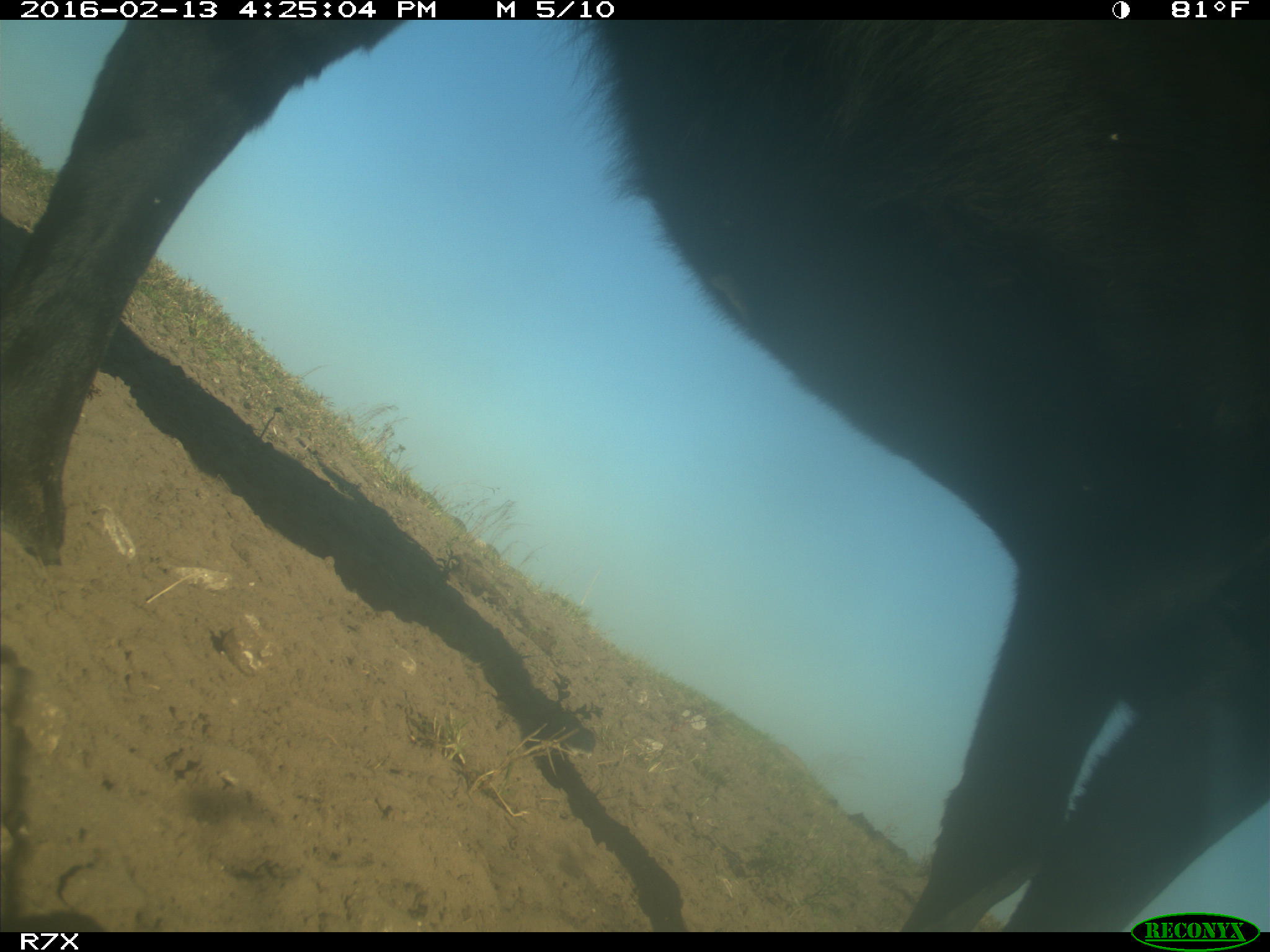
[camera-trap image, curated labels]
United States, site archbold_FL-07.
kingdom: Animalia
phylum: Chordata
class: Mammalia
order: Artiodactyla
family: Bovidae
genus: Bos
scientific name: Bos taurus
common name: domestic cow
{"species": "Bos taurus (domestic cow)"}